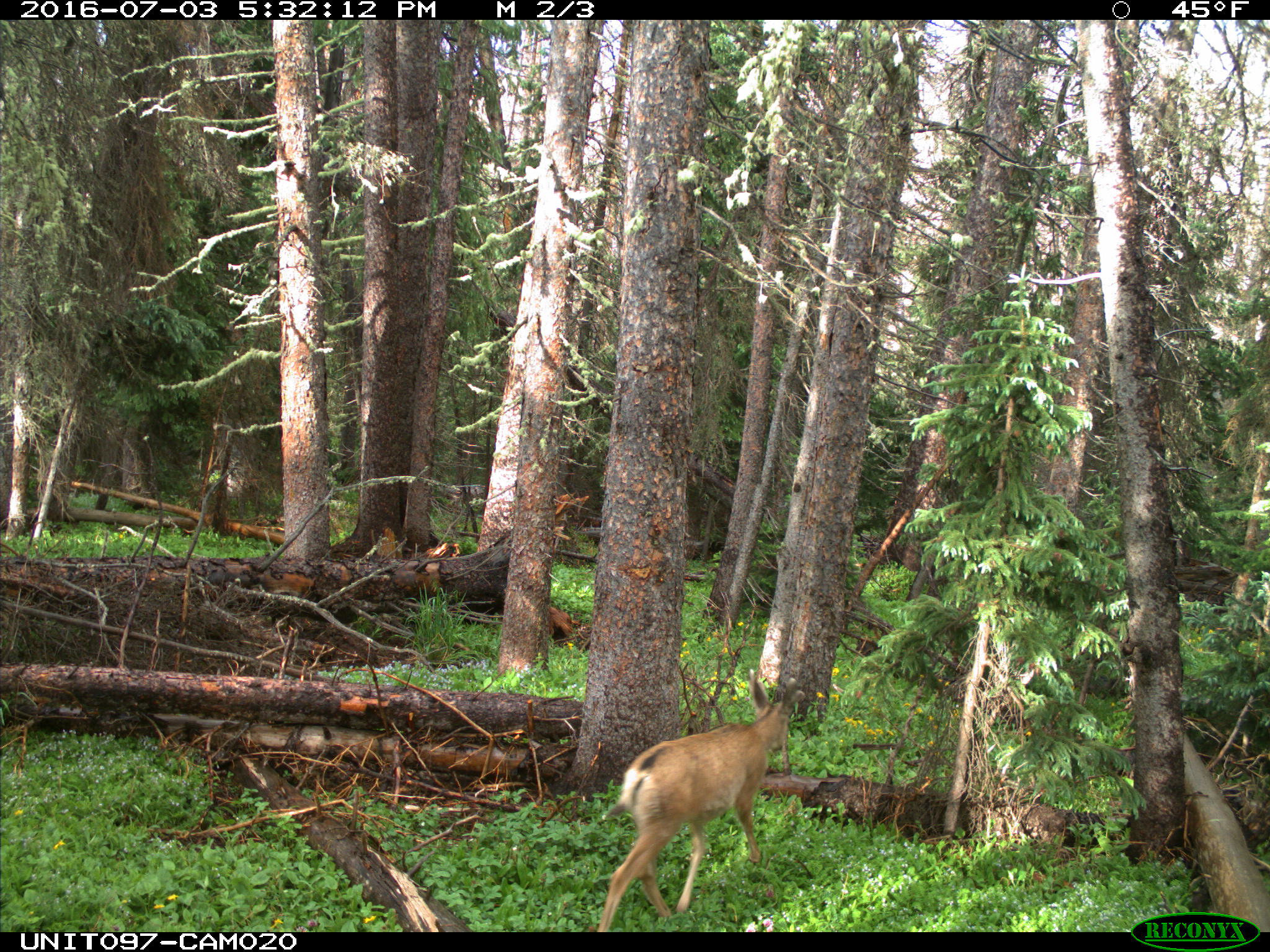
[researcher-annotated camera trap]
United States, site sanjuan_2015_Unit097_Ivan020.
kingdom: Animalia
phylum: Chordata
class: Mammalia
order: Artiodactyla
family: Cervidae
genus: Odocoileus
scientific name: Odocoileus hemionus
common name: mule deer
Odocoileus hemionus (mule deer).